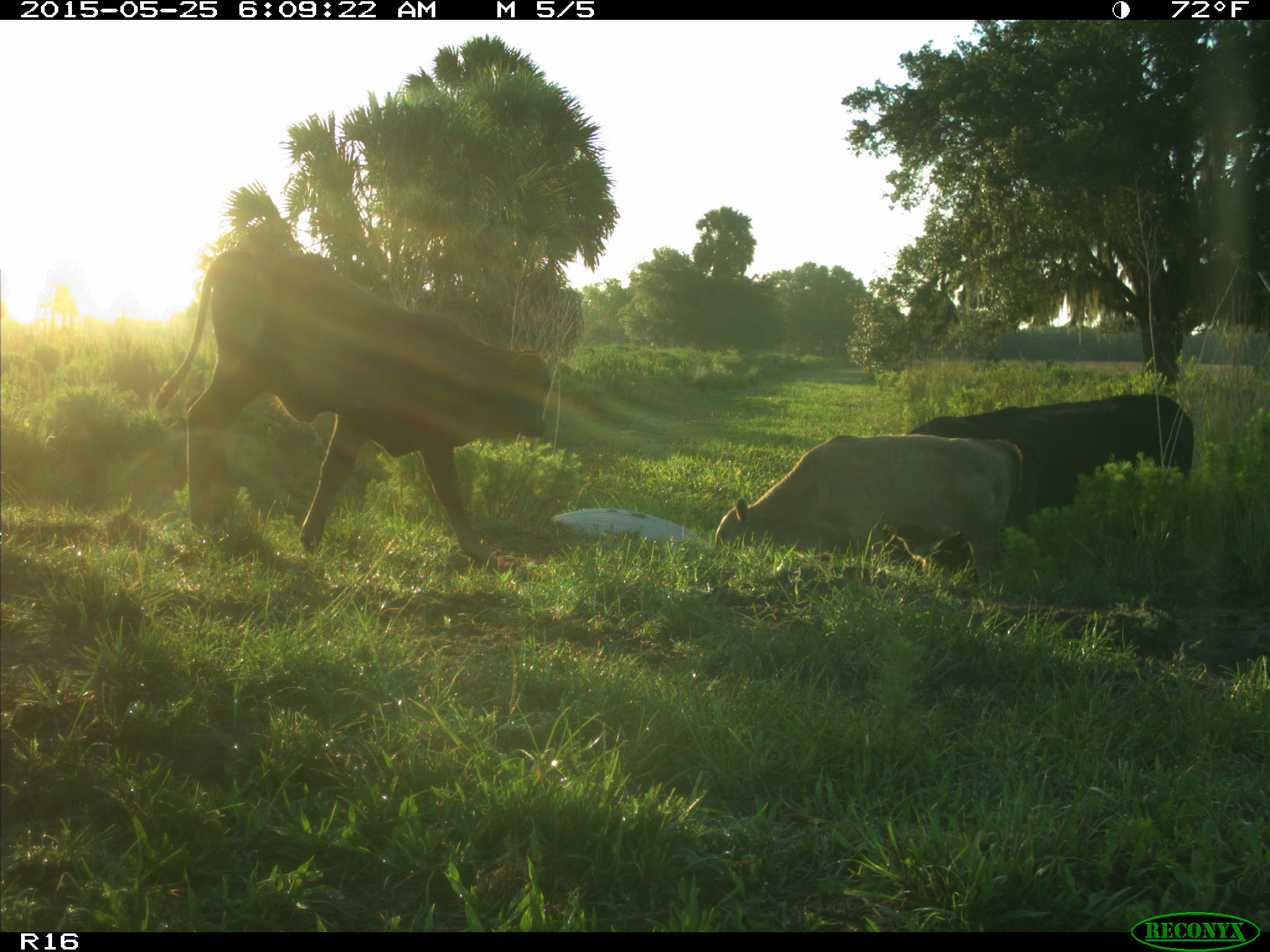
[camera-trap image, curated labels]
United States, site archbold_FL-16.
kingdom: Animalia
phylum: Chordata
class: Mammalia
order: Artiodactyla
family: Bovidae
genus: Bos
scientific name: Bos taurus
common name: domestic cow